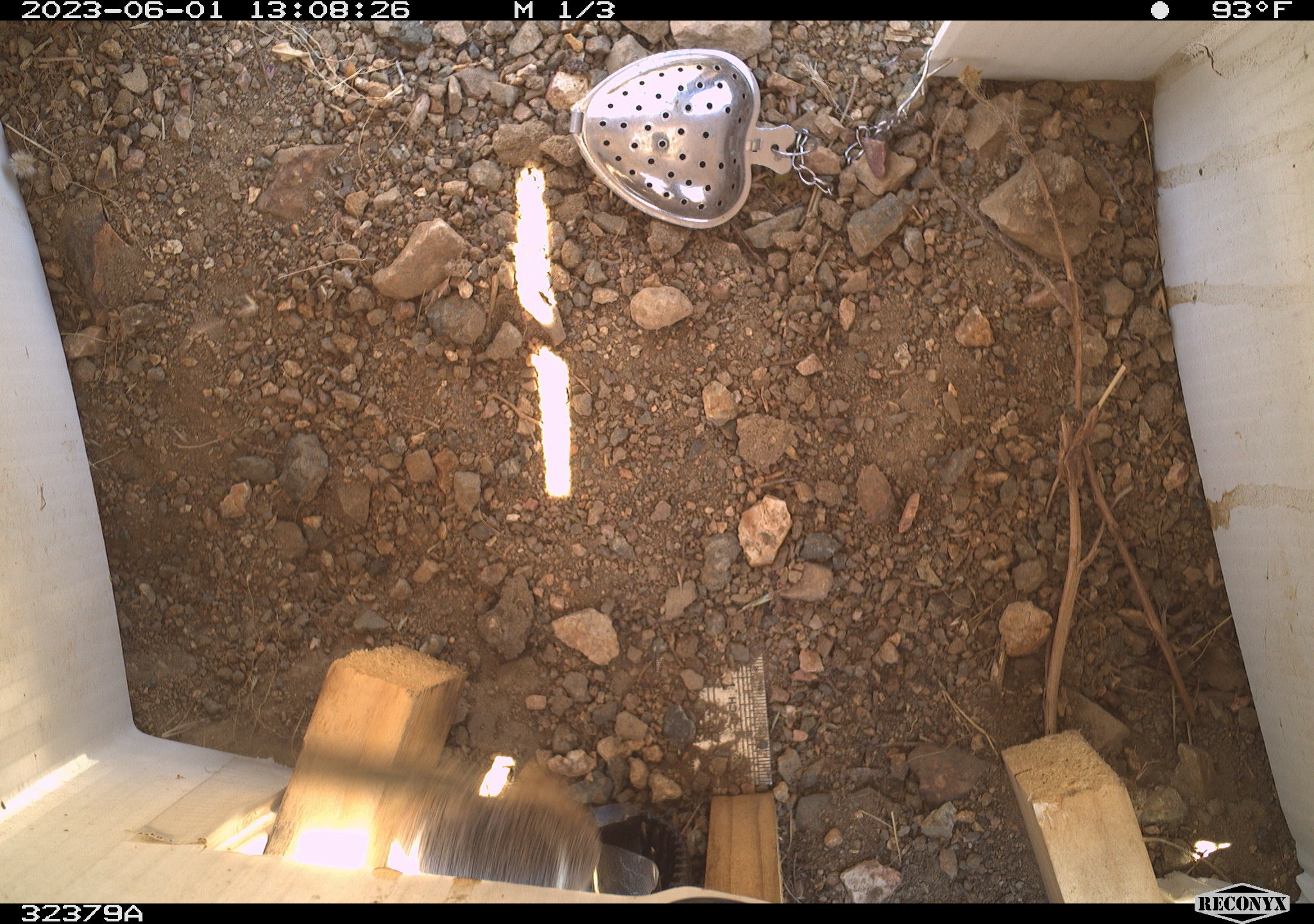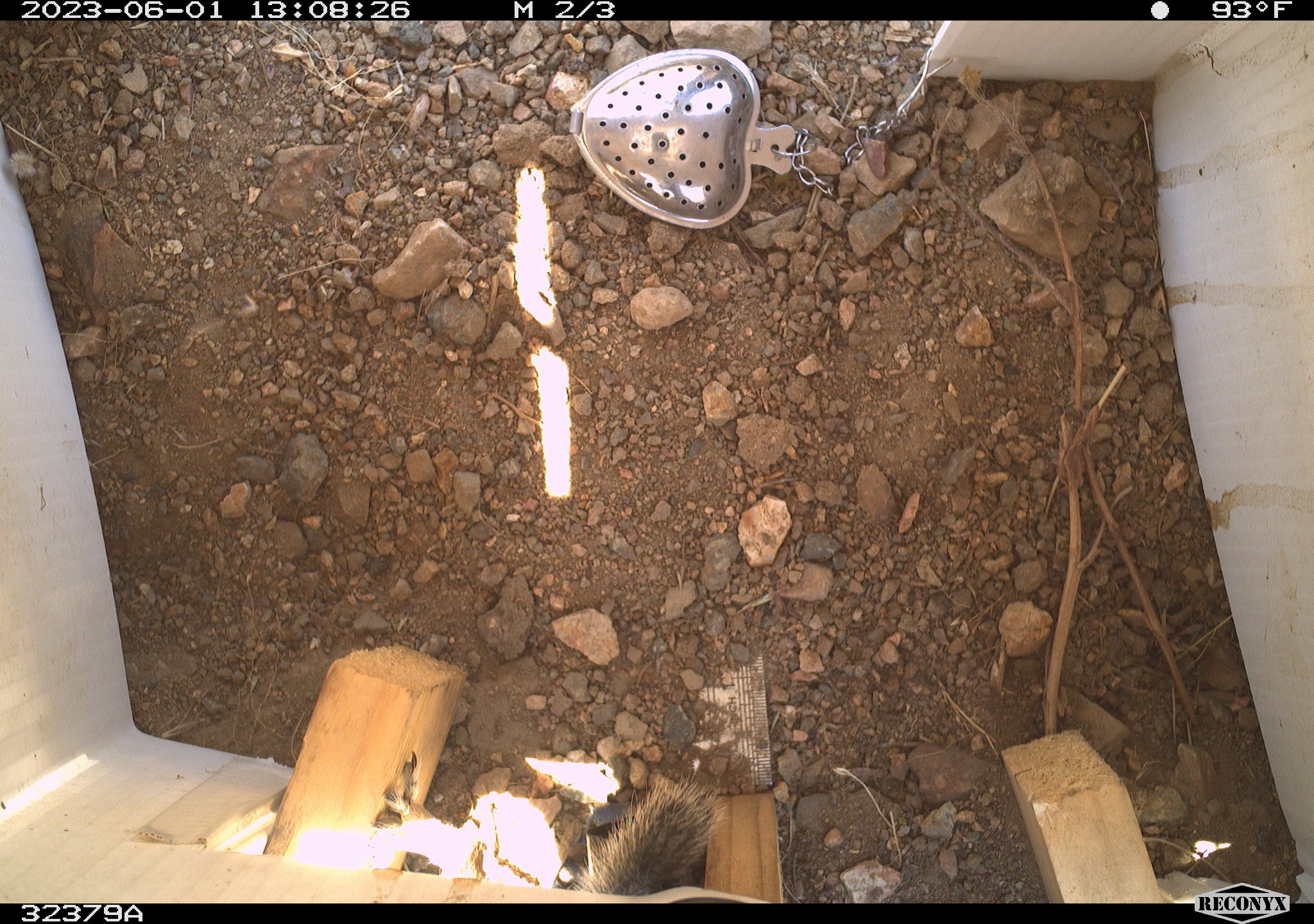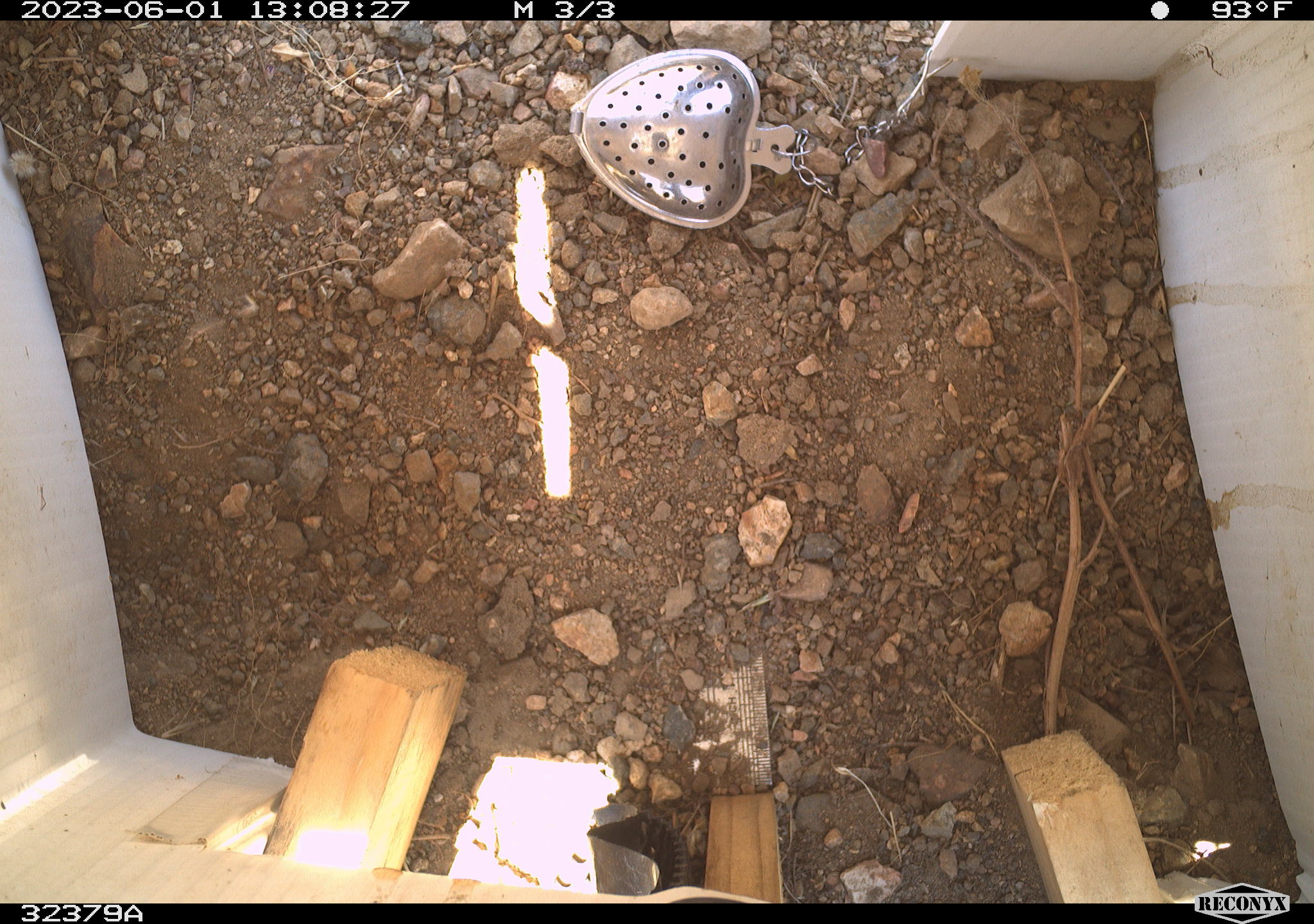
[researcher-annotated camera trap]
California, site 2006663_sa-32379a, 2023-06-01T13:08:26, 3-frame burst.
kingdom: Animalia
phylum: Chordata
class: Mammalia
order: Rodentia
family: Sciuridae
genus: Ammospermophilus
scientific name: Ammospermophilus leucurus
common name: white-tailed antelope squirrel